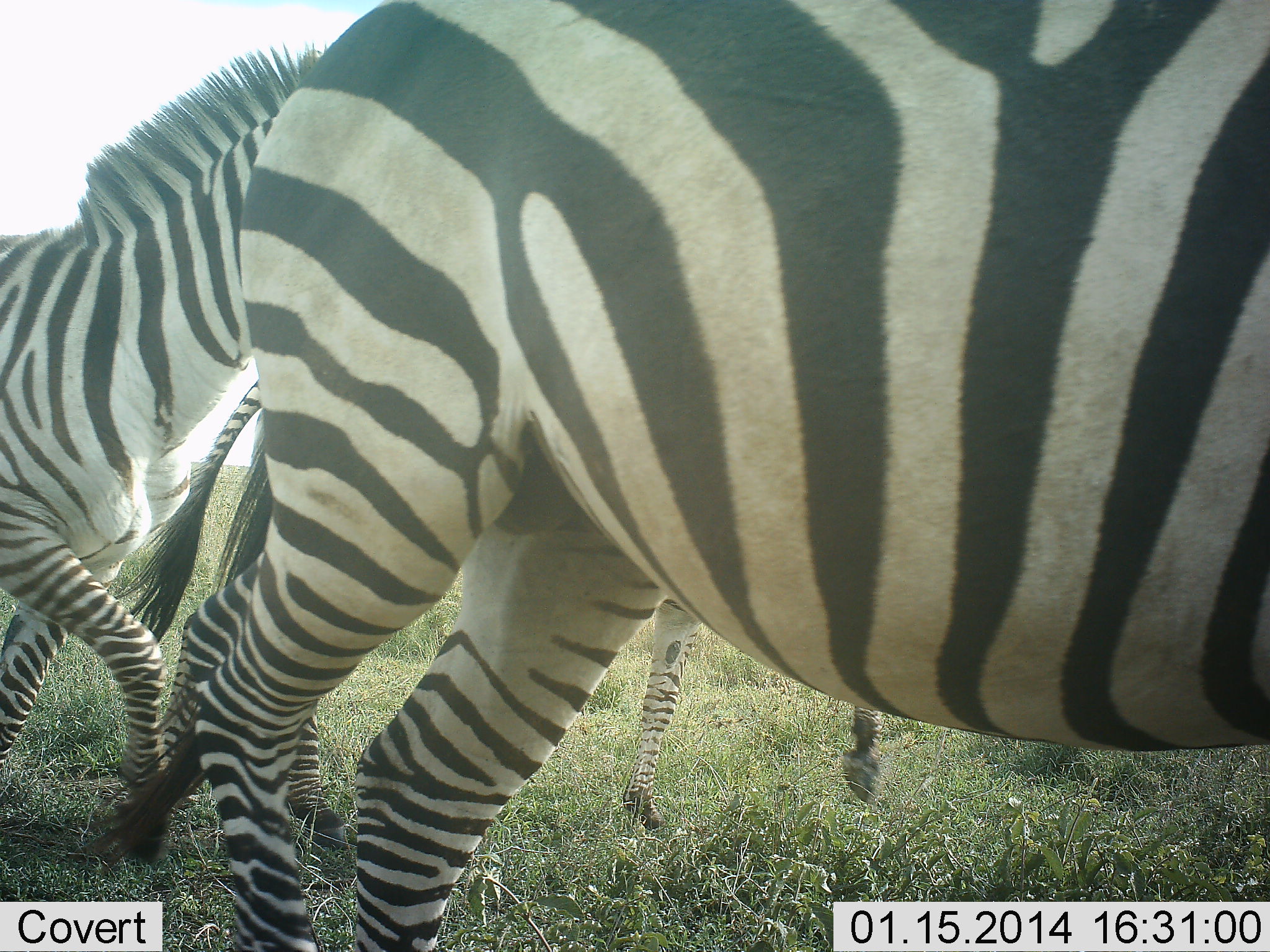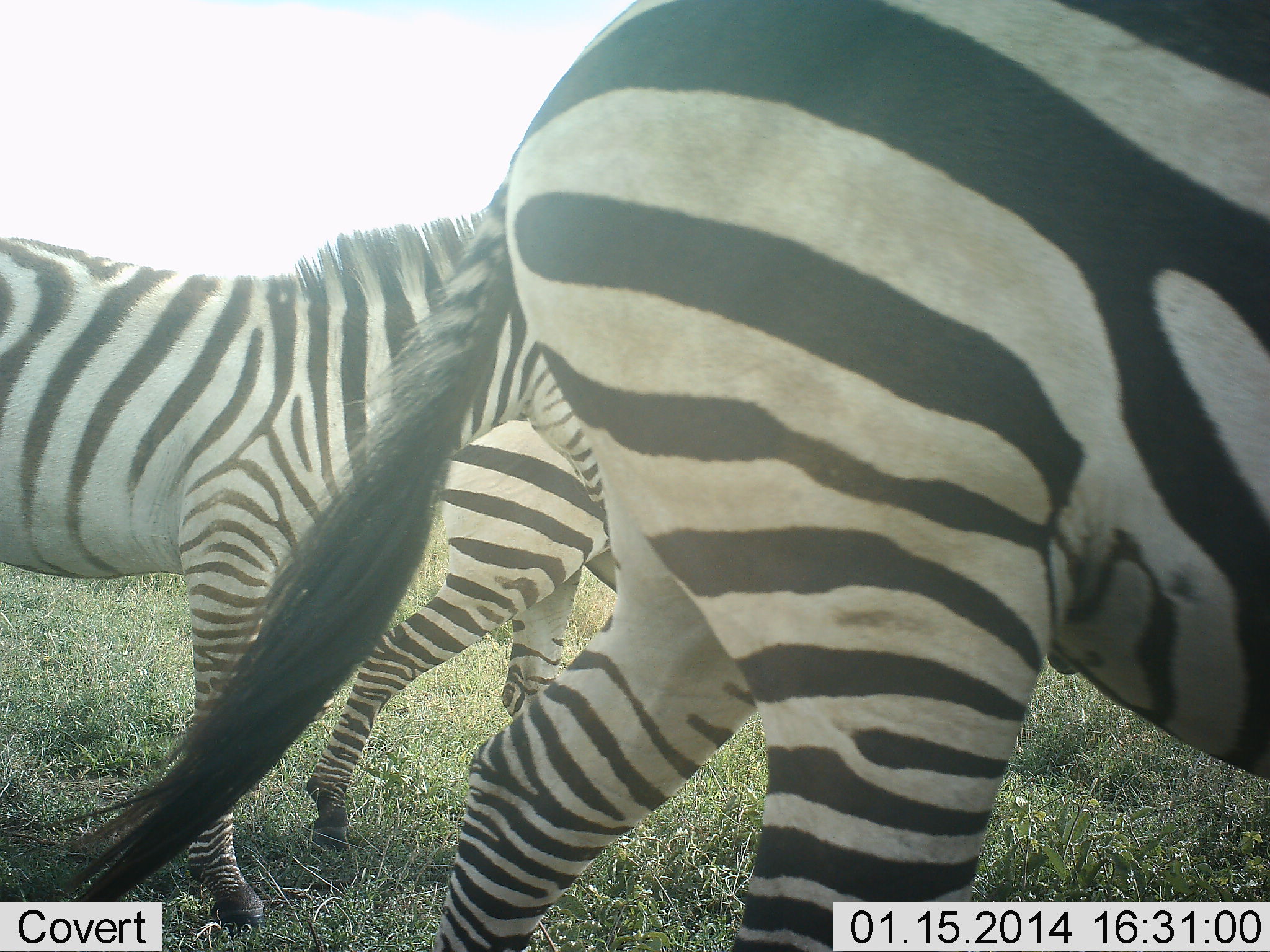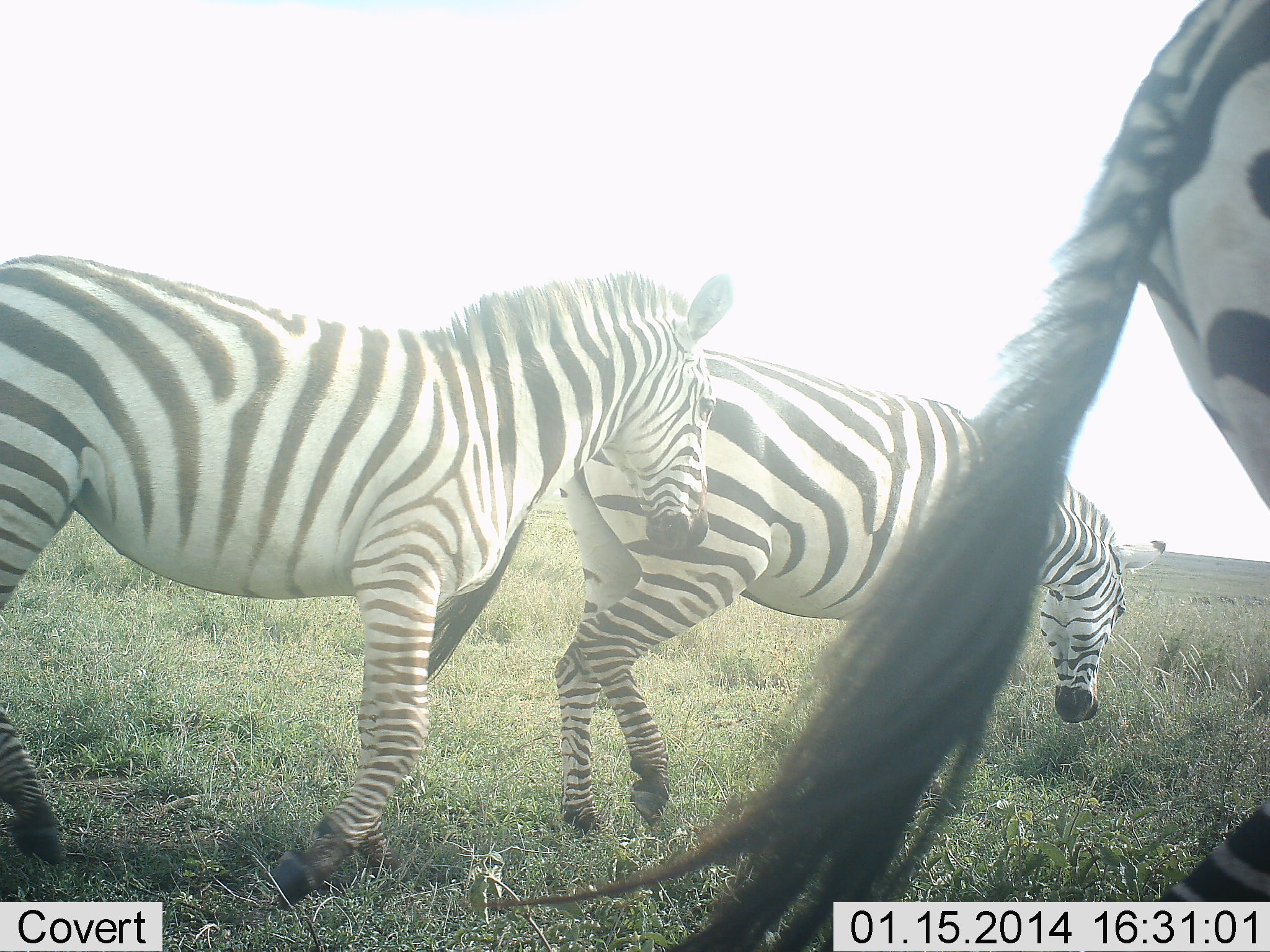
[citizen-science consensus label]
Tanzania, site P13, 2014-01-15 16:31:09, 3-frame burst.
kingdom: Animalia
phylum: Chordata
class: Mammalia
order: Perissodactyla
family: Equidae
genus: Equus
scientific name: Equus quagga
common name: plains zebra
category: zebra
Zebra (plains zebra) (Equus quagga), count 3. Behavior (volunteer vote fractions): standing 0%, resting 0%, moving 100%, interacting 0%. Young present (vote fraction): 0%. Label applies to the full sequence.